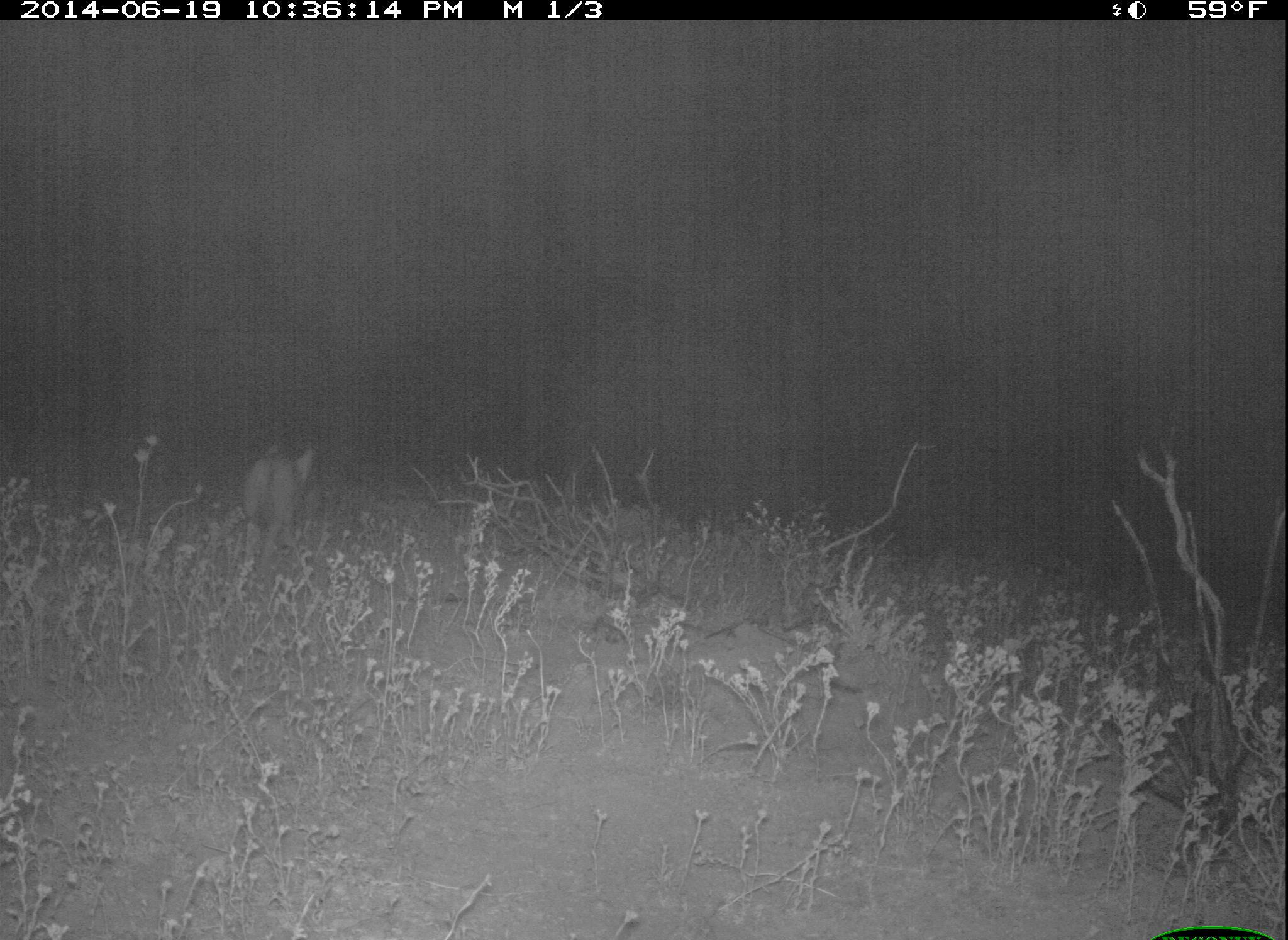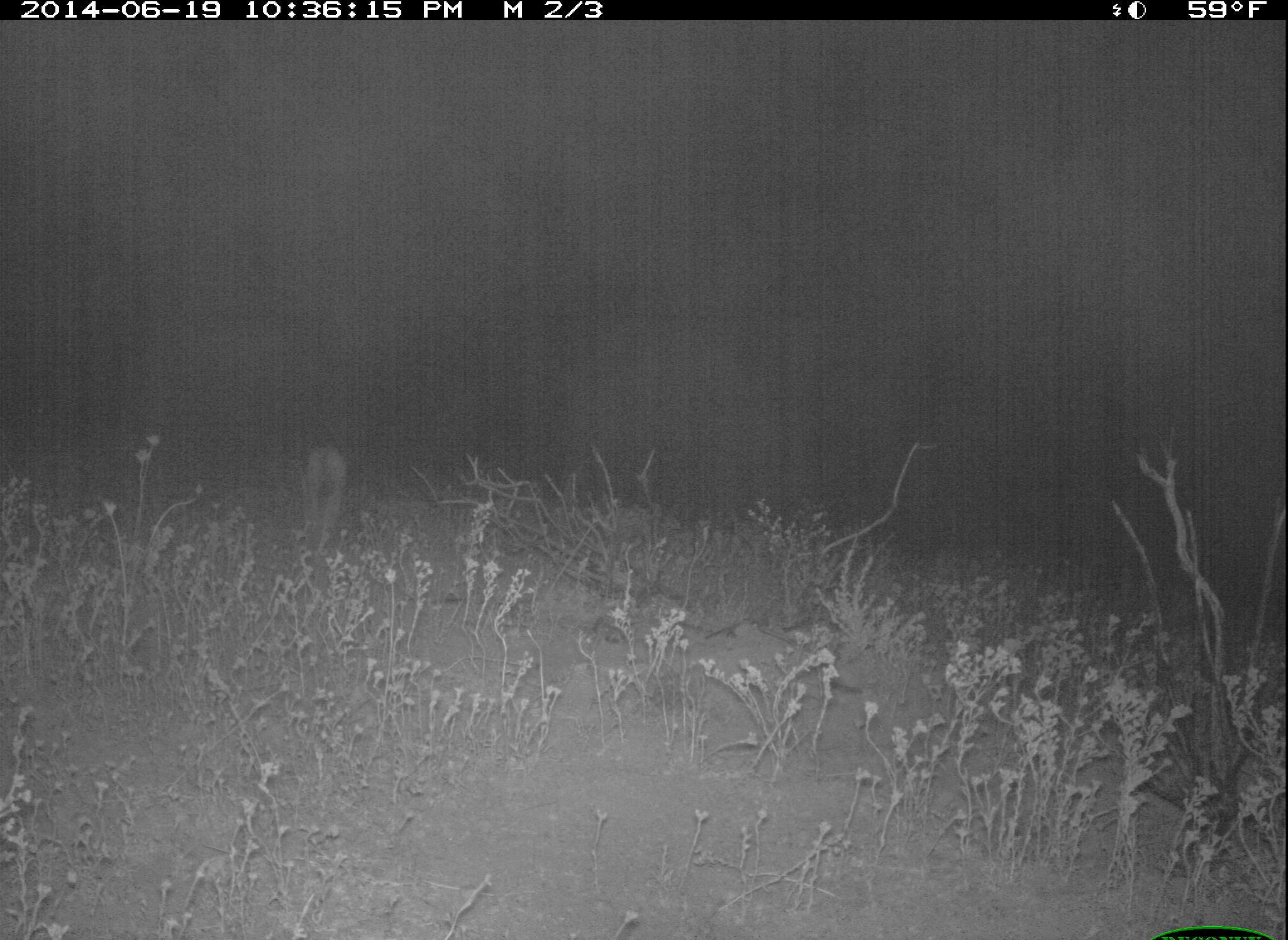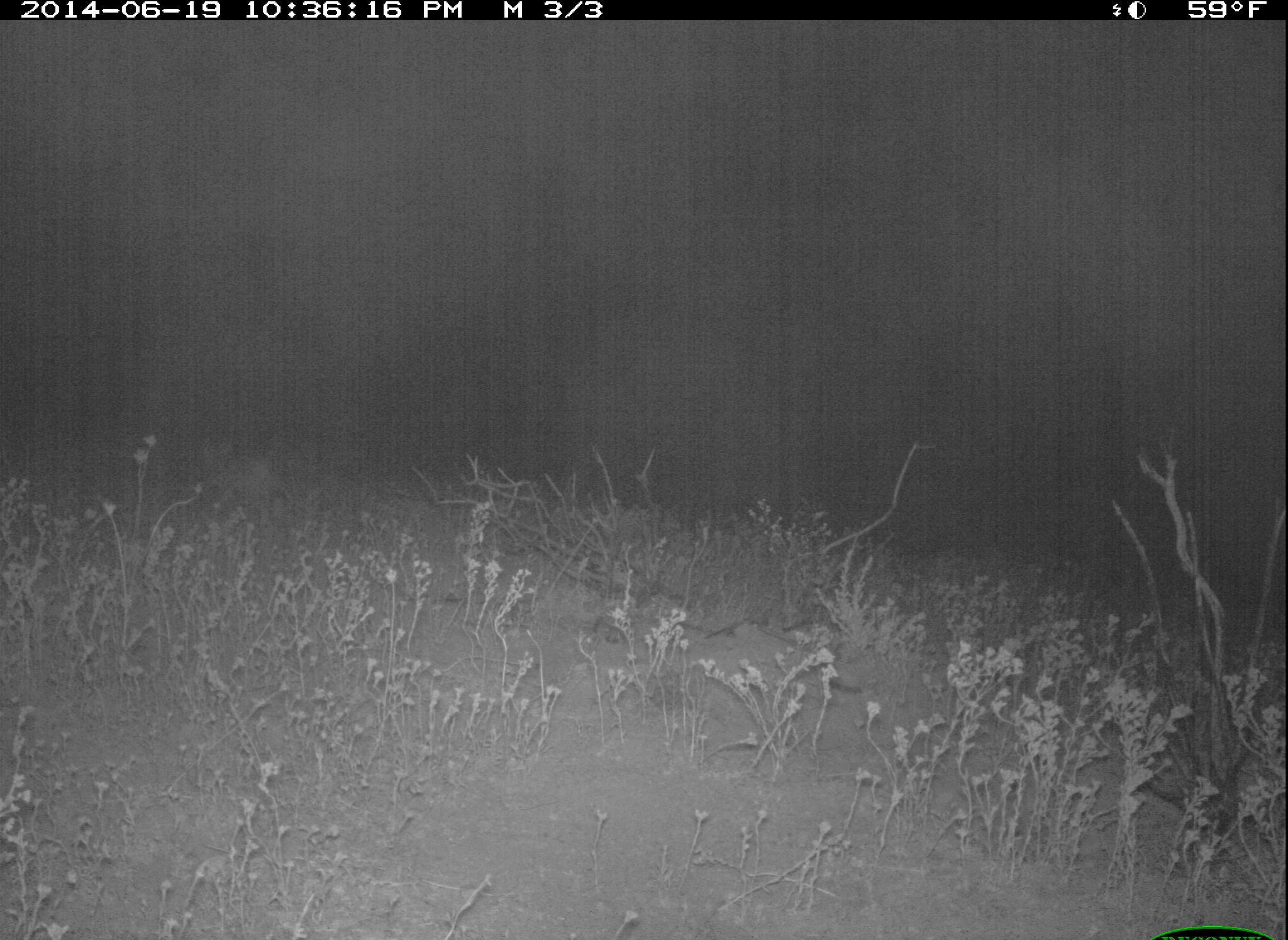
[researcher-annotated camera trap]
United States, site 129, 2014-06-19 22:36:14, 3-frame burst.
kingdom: Animalia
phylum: Chordata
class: Mammalia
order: Carnivora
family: Canidae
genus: Canis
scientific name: Canis latrans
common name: coyote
Coyote (Canis latrans).